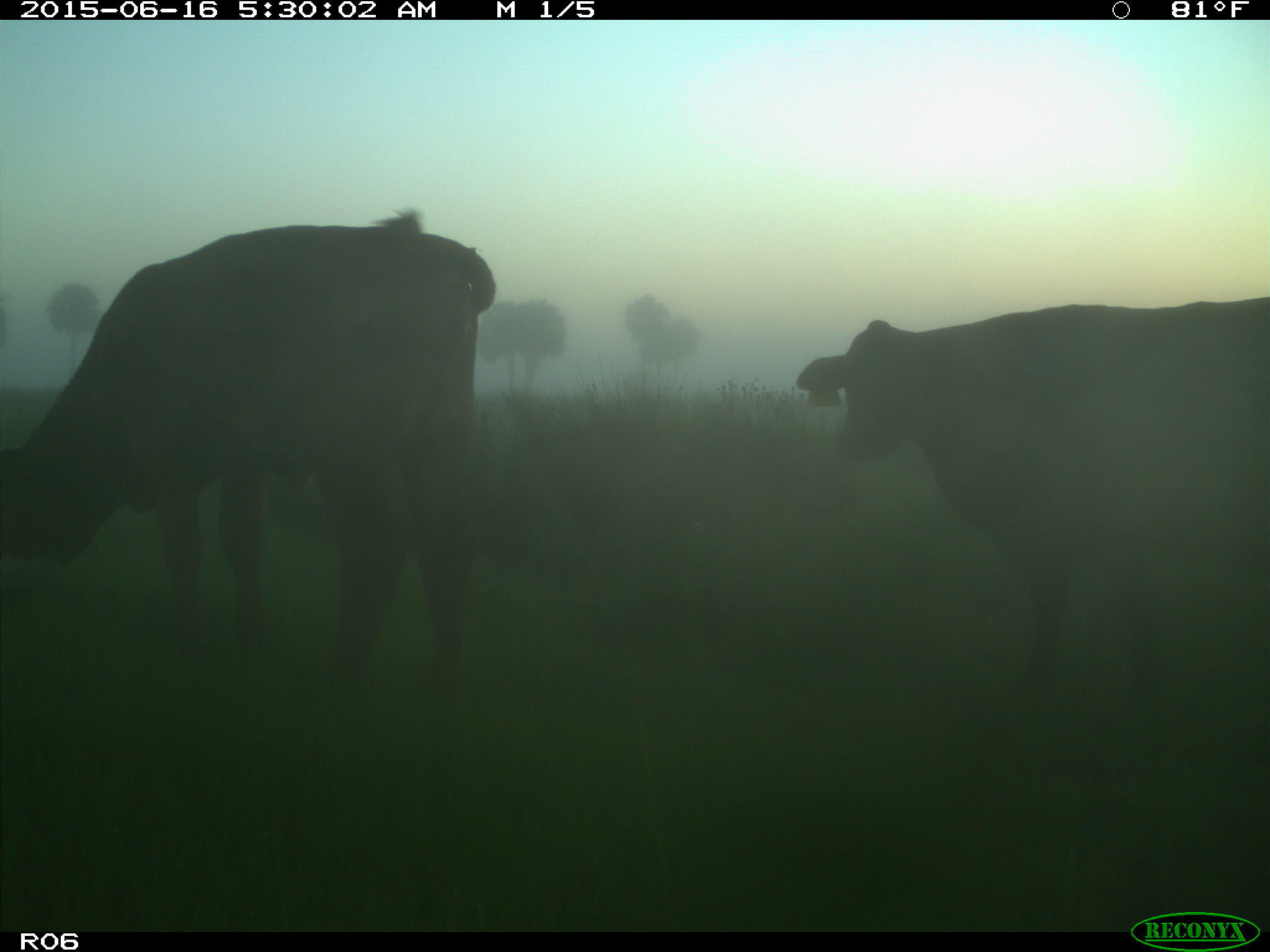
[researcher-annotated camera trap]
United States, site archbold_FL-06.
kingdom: Animalia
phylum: Chordata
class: Mammalia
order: Artiodactyla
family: Bovidae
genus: Bos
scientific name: Bos taurus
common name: domestic cow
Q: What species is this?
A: Bos taurus (domestic cow).